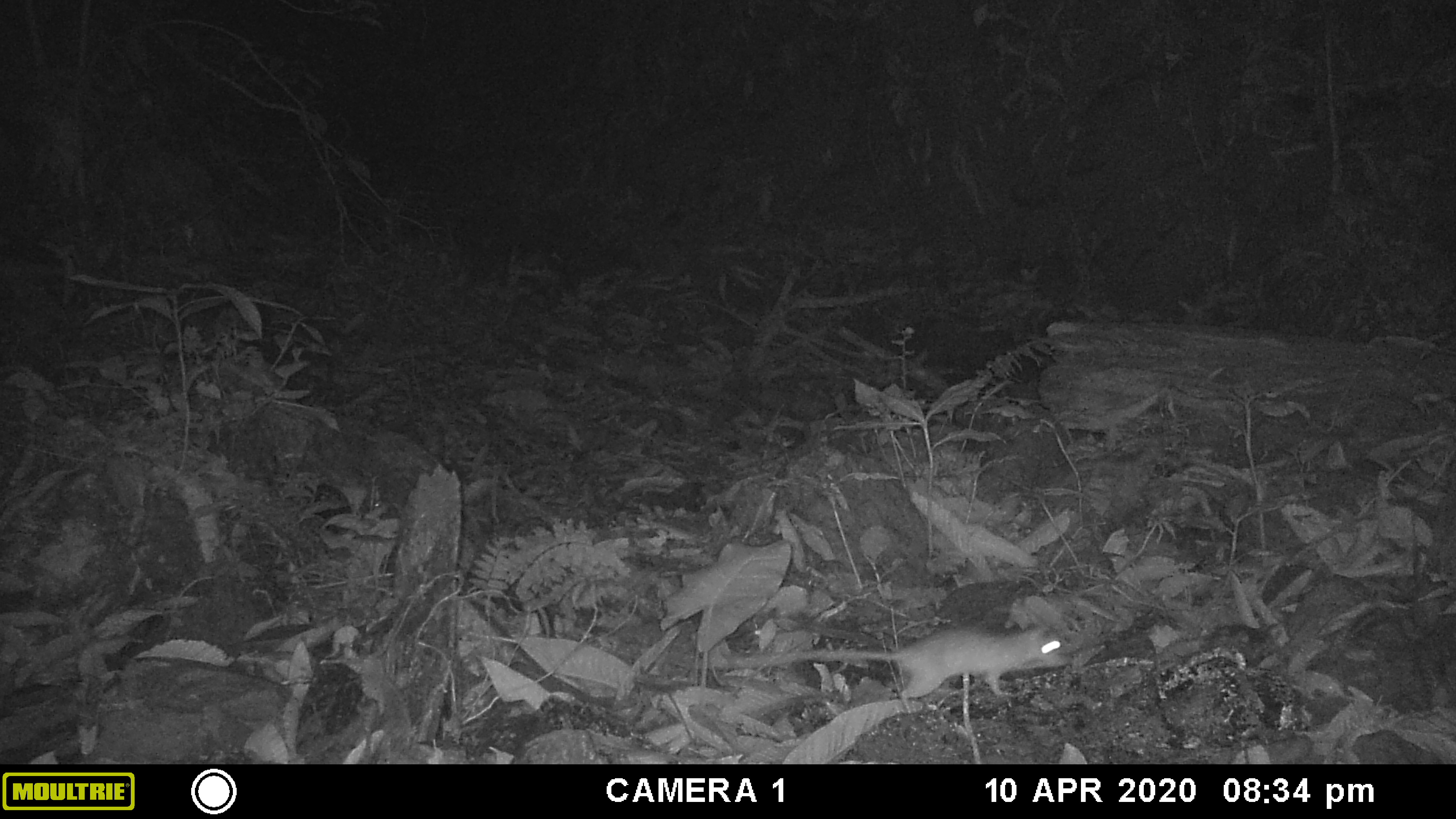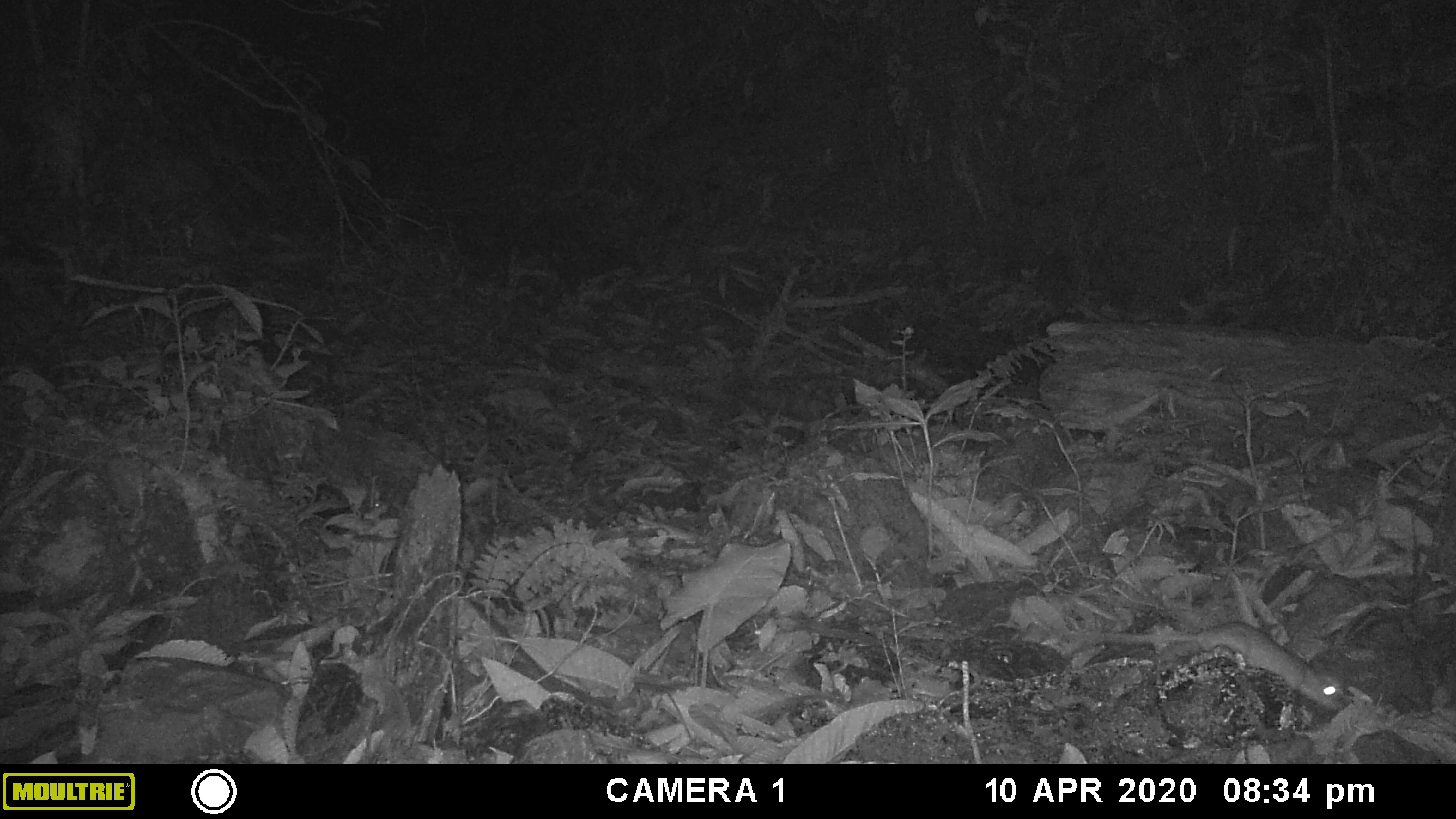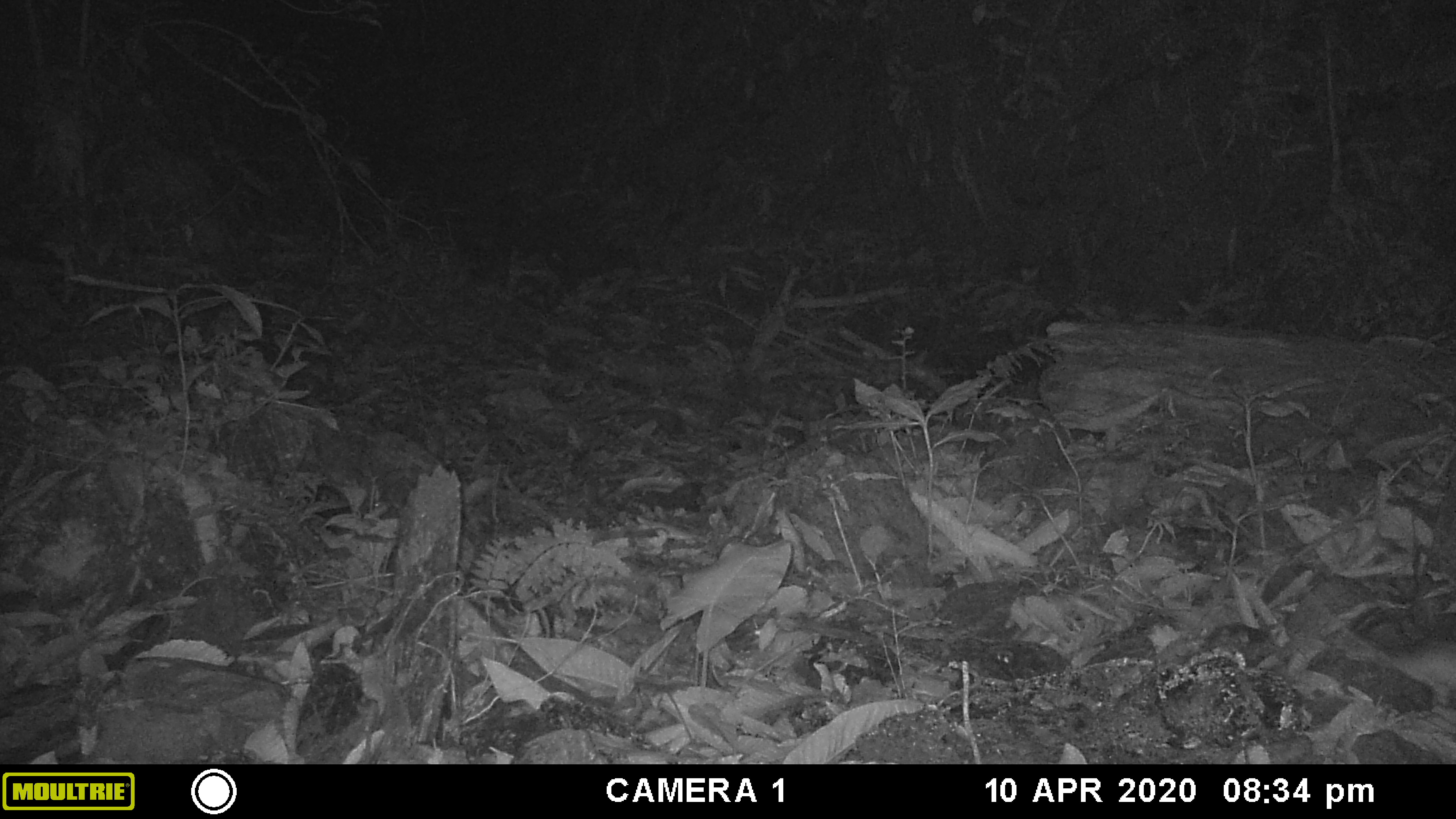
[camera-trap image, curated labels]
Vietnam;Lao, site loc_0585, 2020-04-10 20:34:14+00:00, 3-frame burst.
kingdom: Animalia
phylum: Chordata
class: Mammalia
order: Rodentia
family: Muridae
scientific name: Muridae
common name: old-world mice and rats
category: unidentified murid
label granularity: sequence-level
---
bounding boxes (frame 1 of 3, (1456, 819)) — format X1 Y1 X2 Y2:
unidentified murid: 711 622 1073 713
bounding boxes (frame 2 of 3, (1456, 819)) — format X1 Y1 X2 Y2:
unidentified murid: 1053 617 1348 715